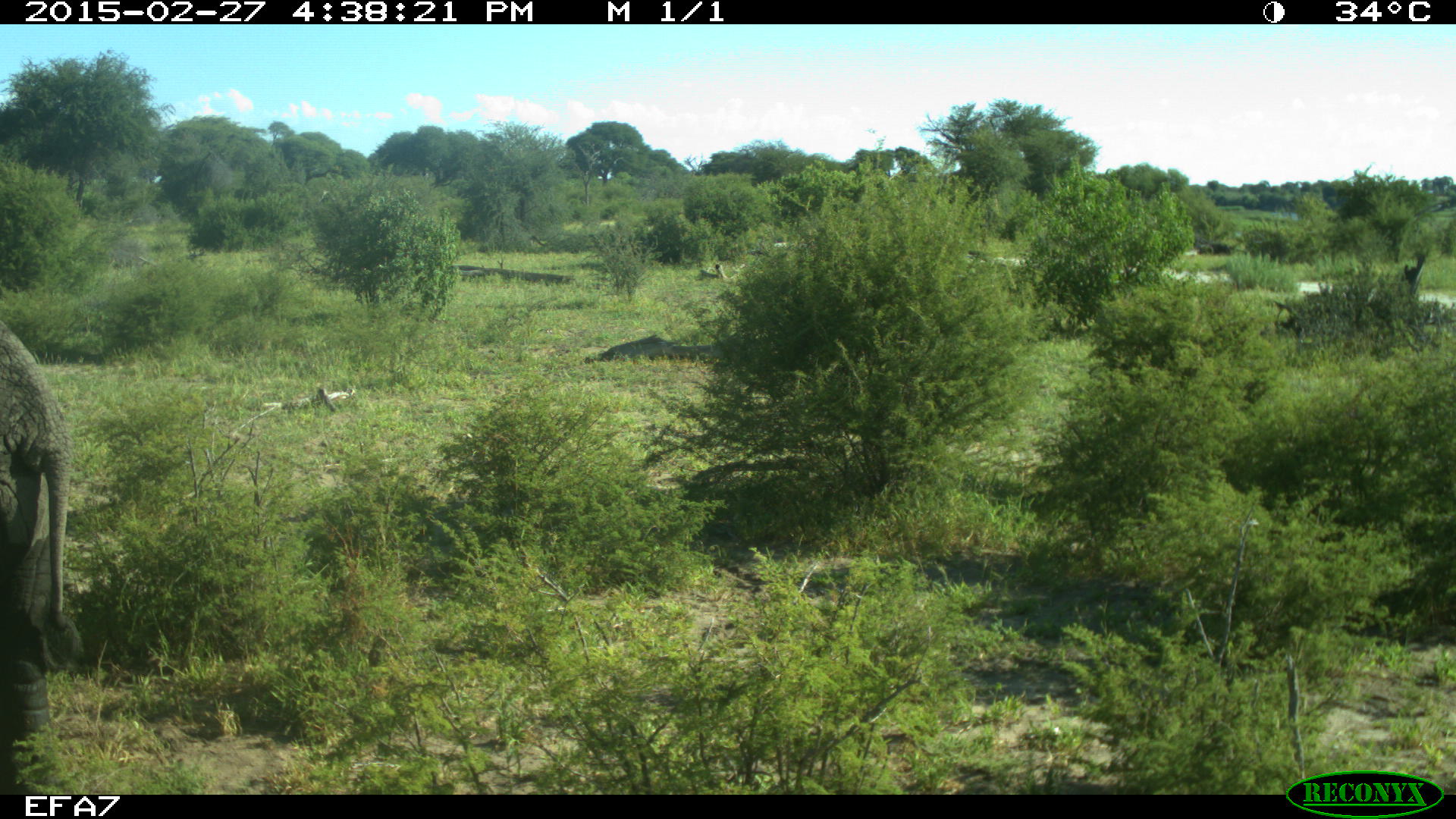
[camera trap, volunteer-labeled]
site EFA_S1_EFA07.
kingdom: Animalia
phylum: Chordata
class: Mammalia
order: Proboscidea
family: Elephantidae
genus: Loxodonta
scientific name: Loxodonta africana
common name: african bush elephant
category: elephant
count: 1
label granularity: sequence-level